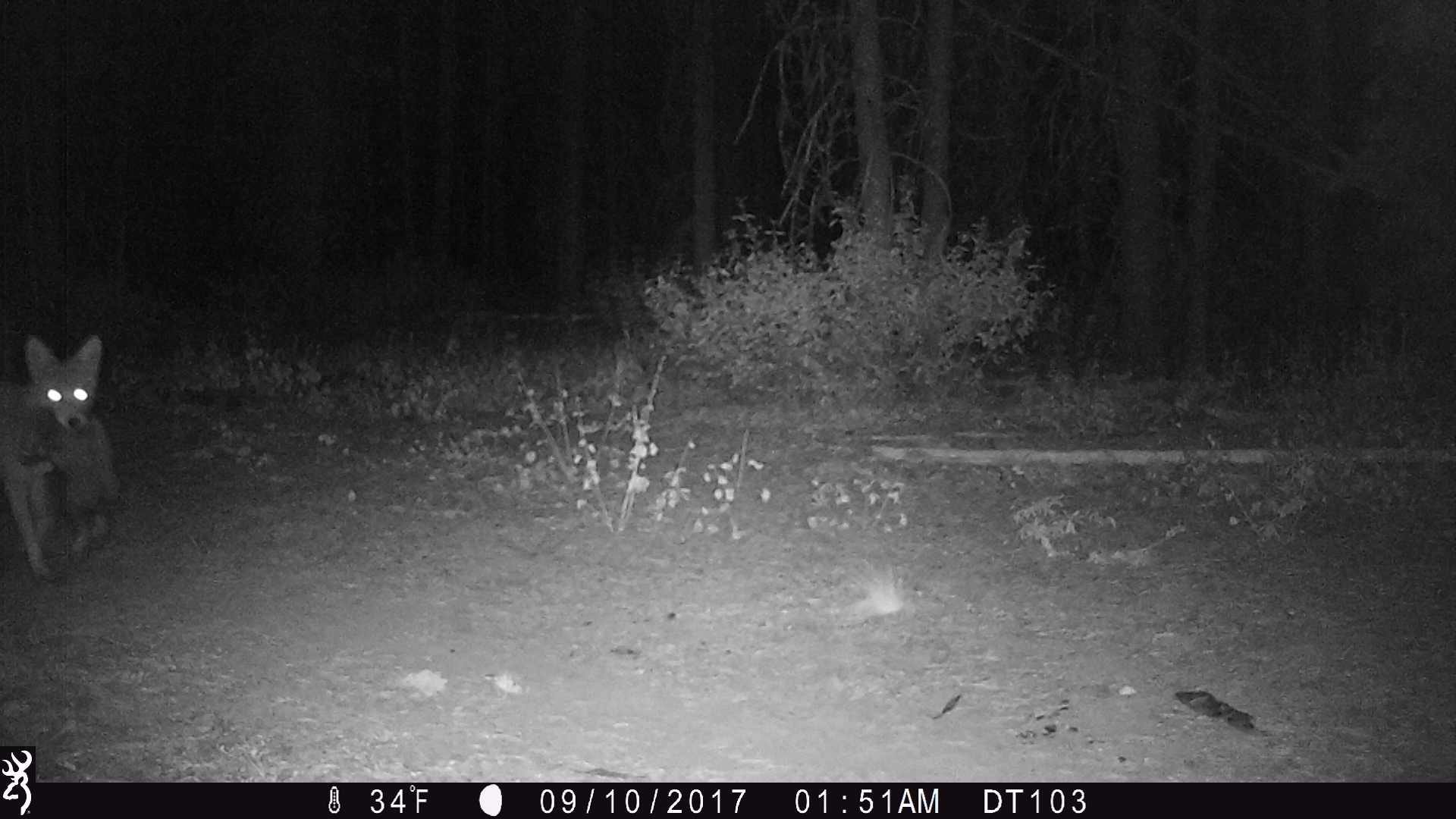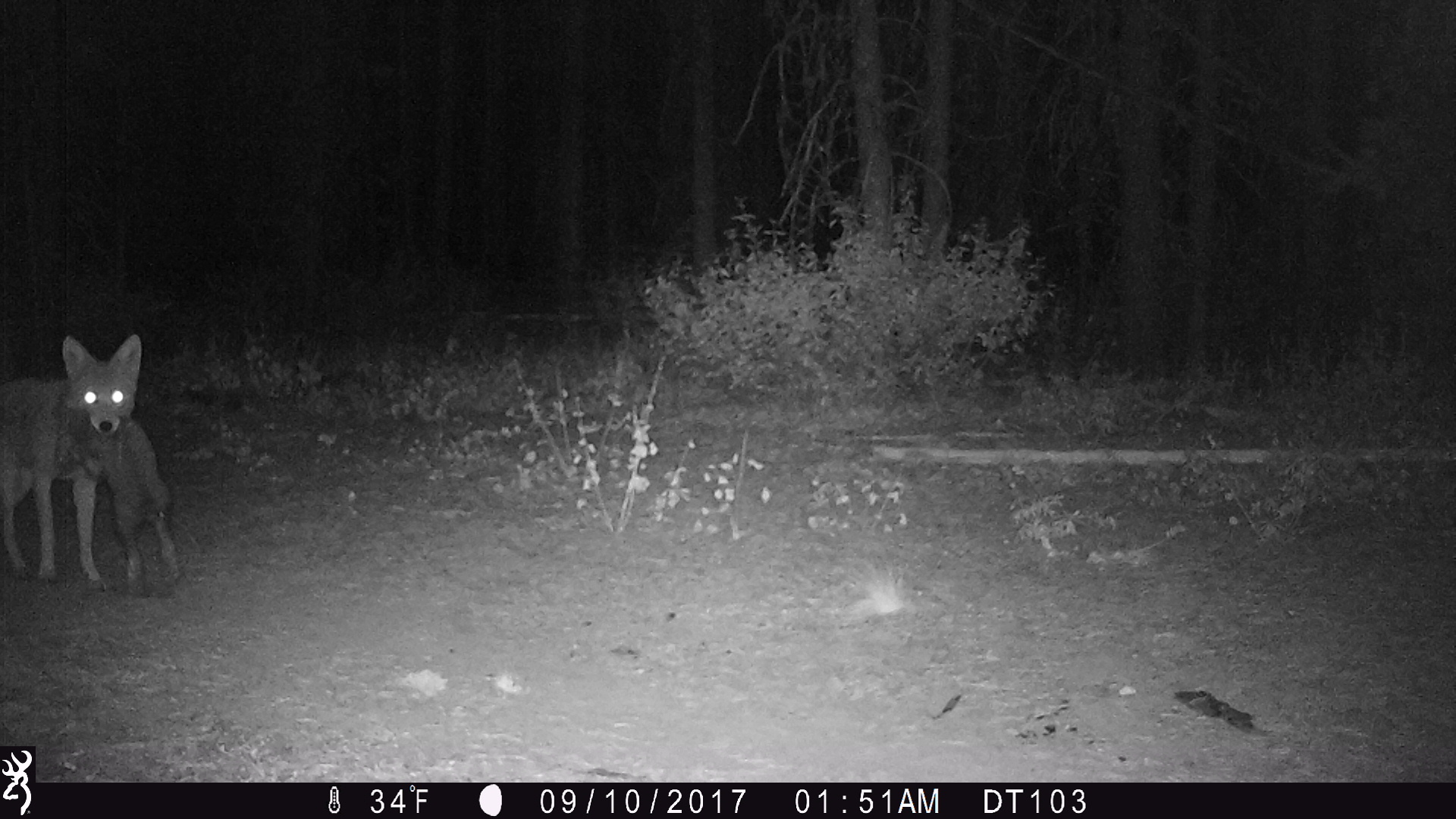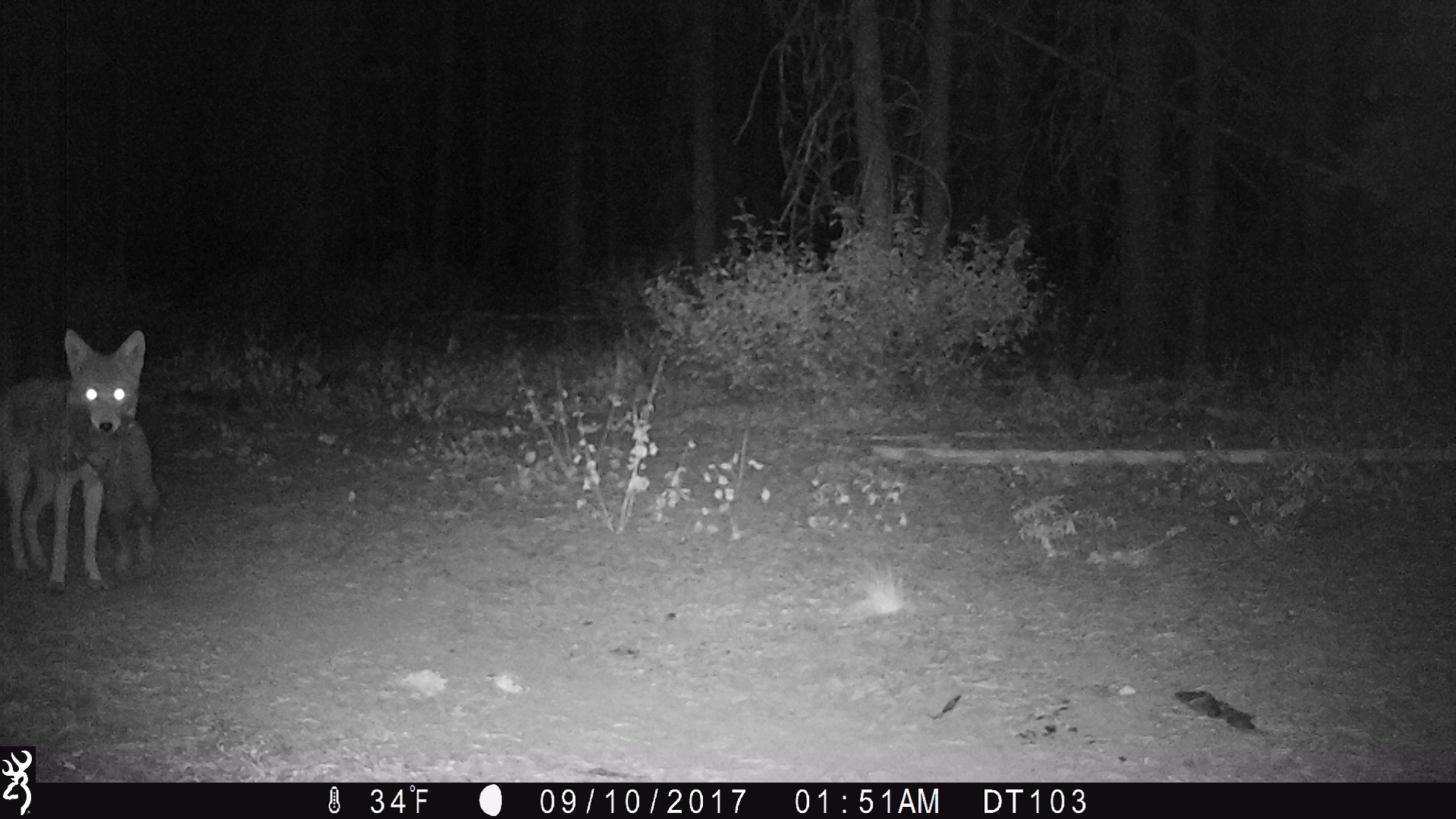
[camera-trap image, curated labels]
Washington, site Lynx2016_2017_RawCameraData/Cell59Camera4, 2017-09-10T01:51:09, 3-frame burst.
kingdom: Animalia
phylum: Chordata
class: Mammalia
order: Carnivora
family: Canidae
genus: Canis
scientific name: Canis latrans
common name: coyote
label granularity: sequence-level